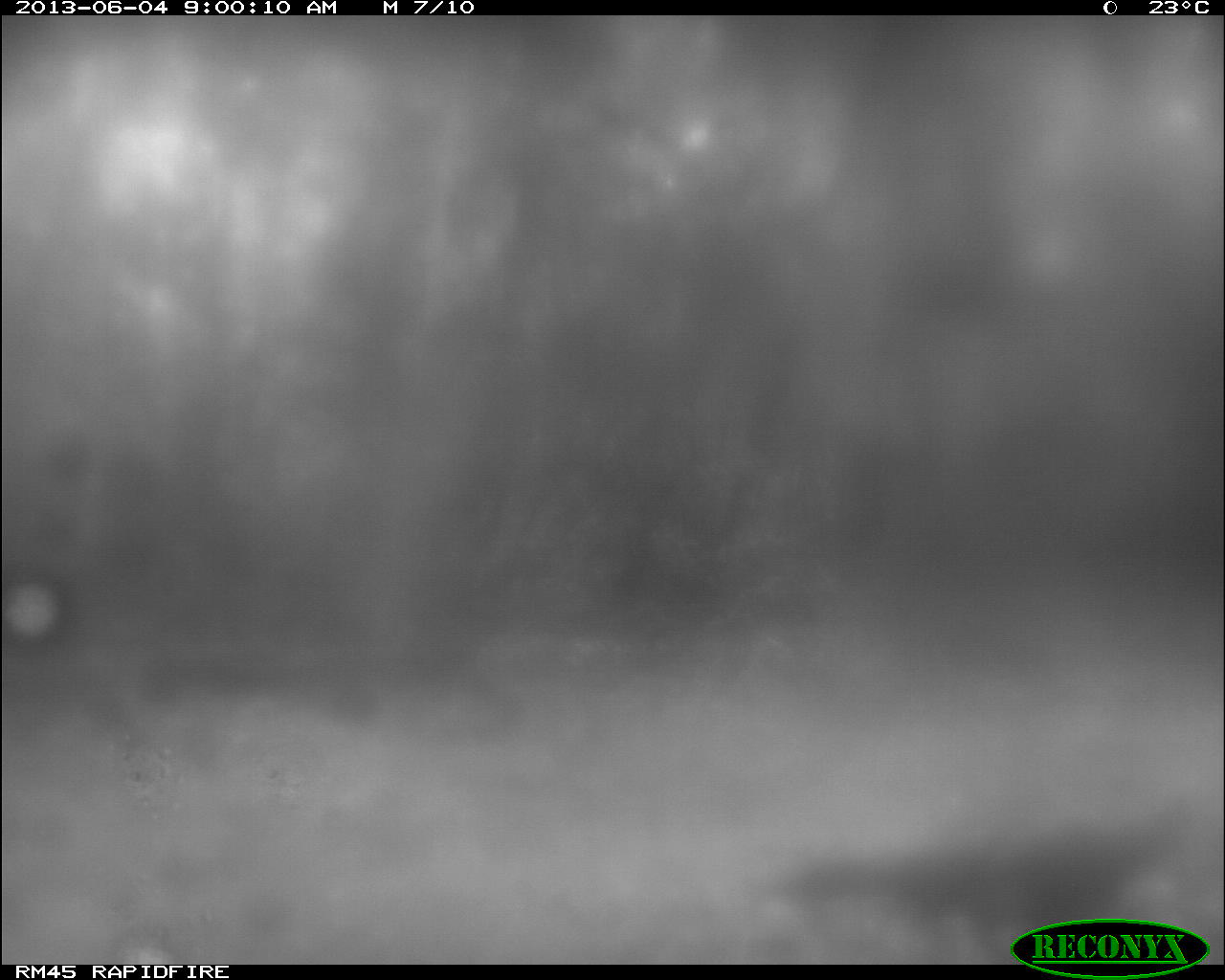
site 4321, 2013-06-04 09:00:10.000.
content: unidentified animal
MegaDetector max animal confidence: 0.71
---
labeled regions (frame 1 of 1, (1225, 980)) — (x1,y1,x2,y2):
unknown: (750,802,1196,959)